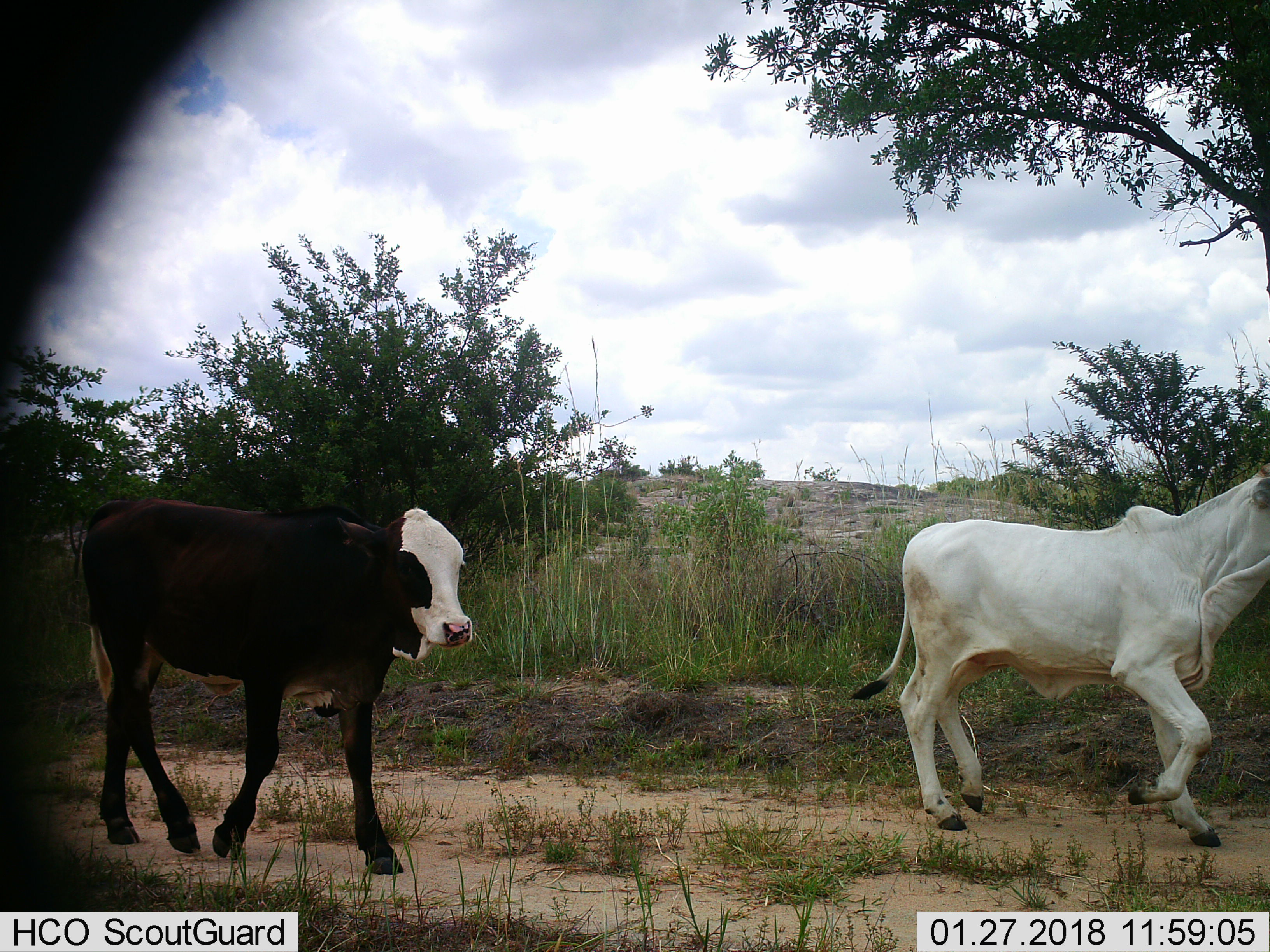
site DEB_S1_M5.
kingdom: Animalia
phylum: Chordata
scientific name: Vertebrata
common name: domestic animal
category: domesticanimal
Domesticanimal (domestic animal) (Vertebrata), count 2. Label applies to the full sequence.